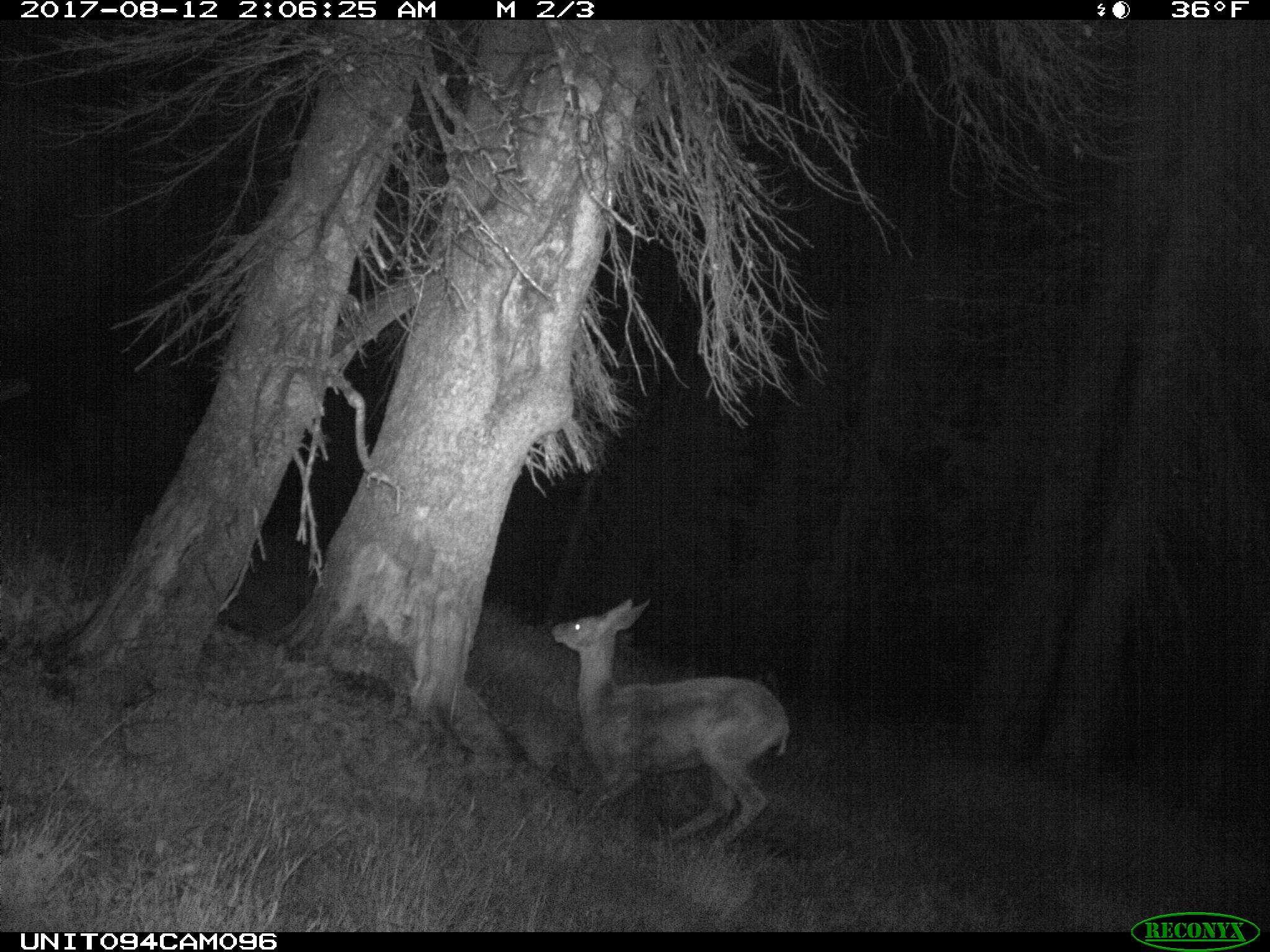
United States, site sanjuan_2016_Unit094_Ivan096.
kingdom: Animalia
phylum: Chordata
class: Mammalia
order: Artiodactyla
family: Cervidae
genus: Odocoileus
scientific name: Odocoileus hemionus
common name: mule deer